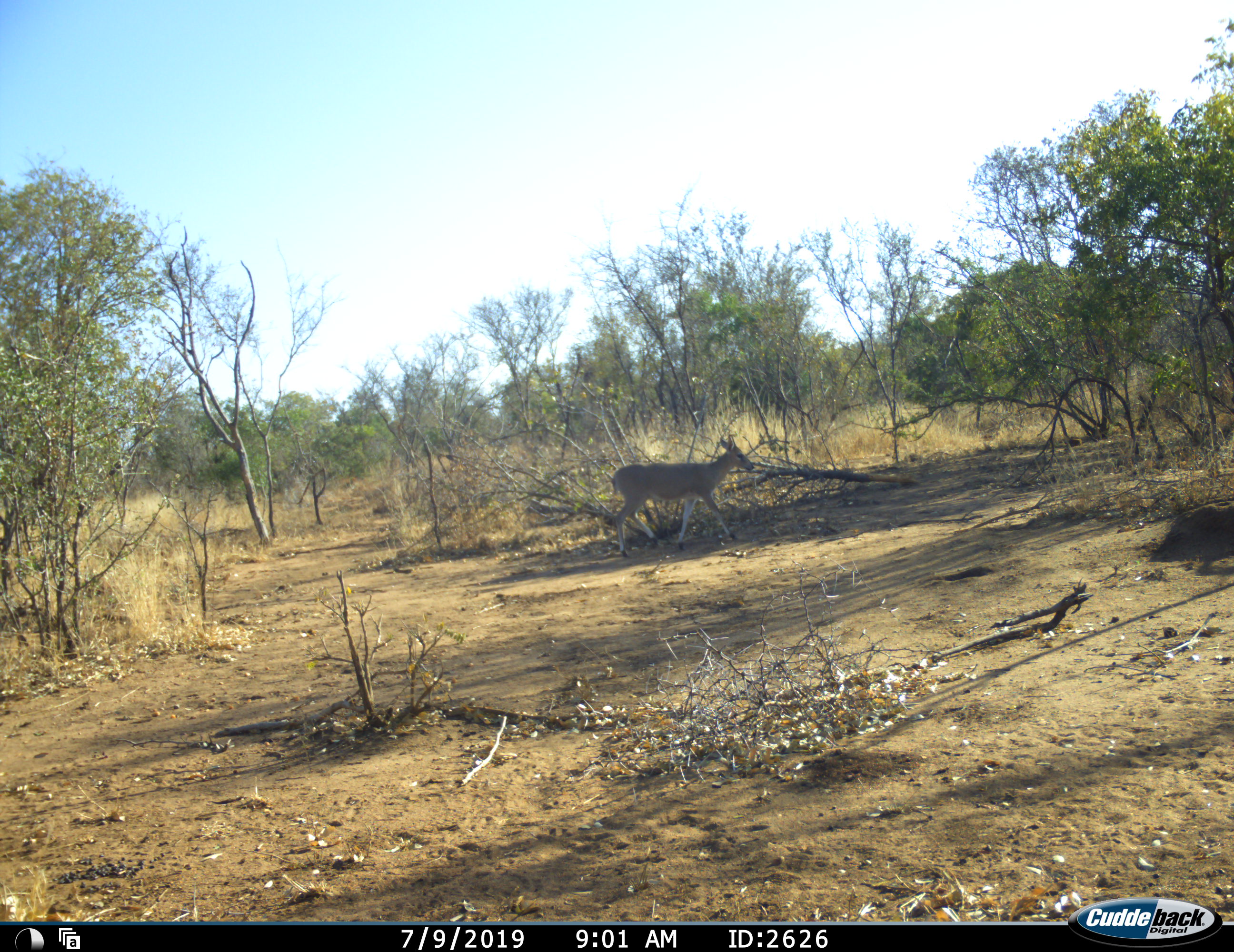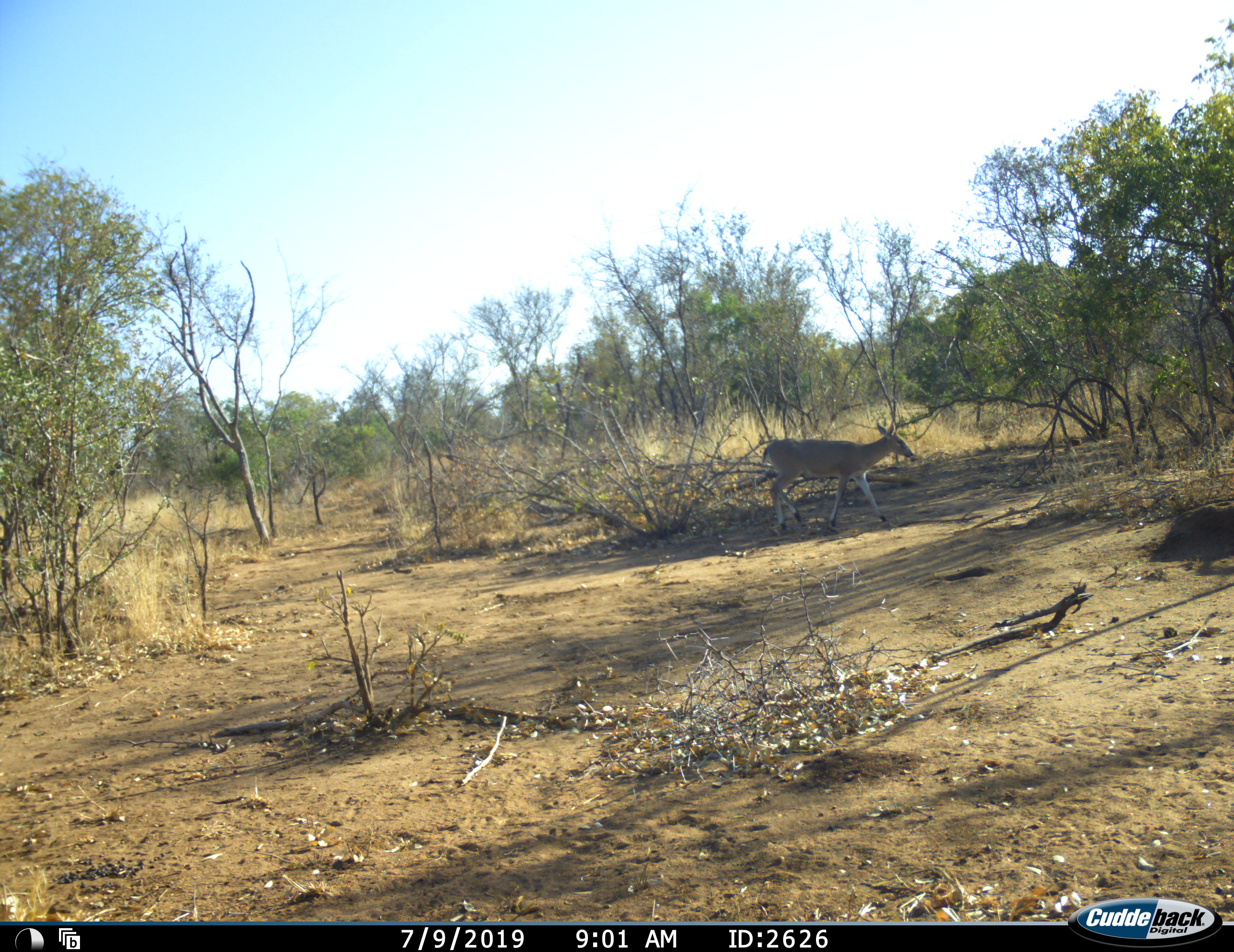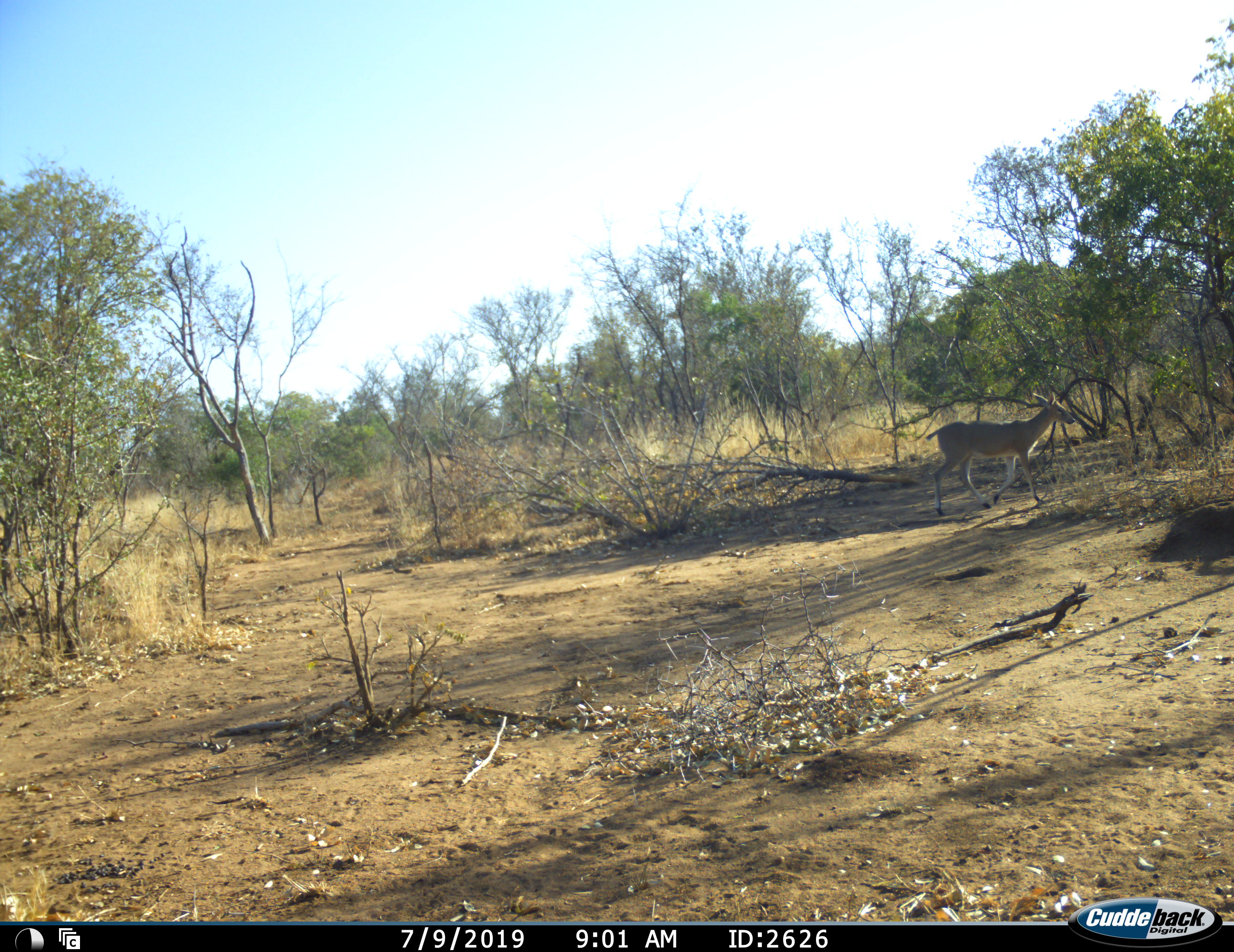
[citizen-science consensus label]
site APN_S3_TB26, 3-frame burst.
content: unidentified animal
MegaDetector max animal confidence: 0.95